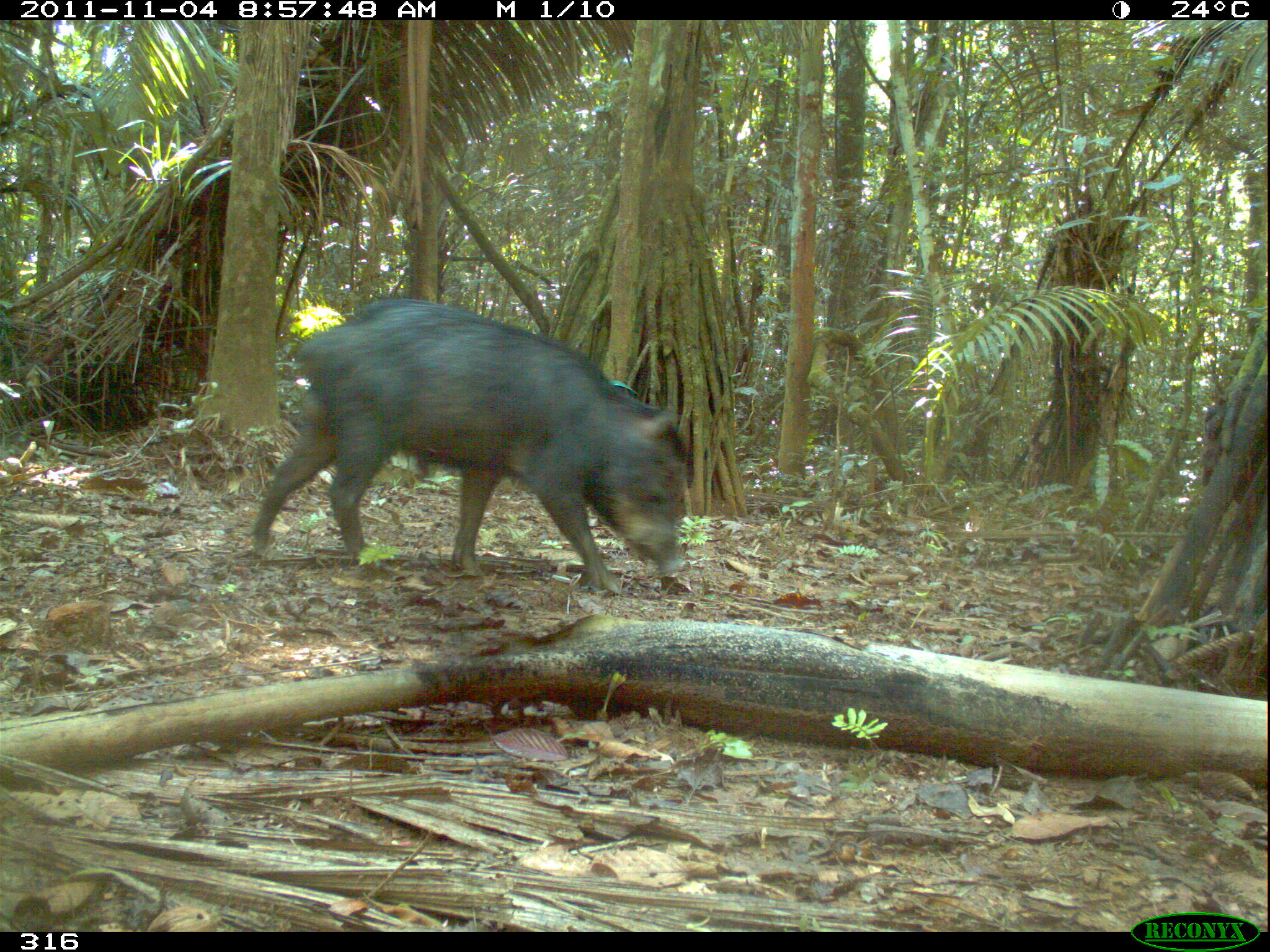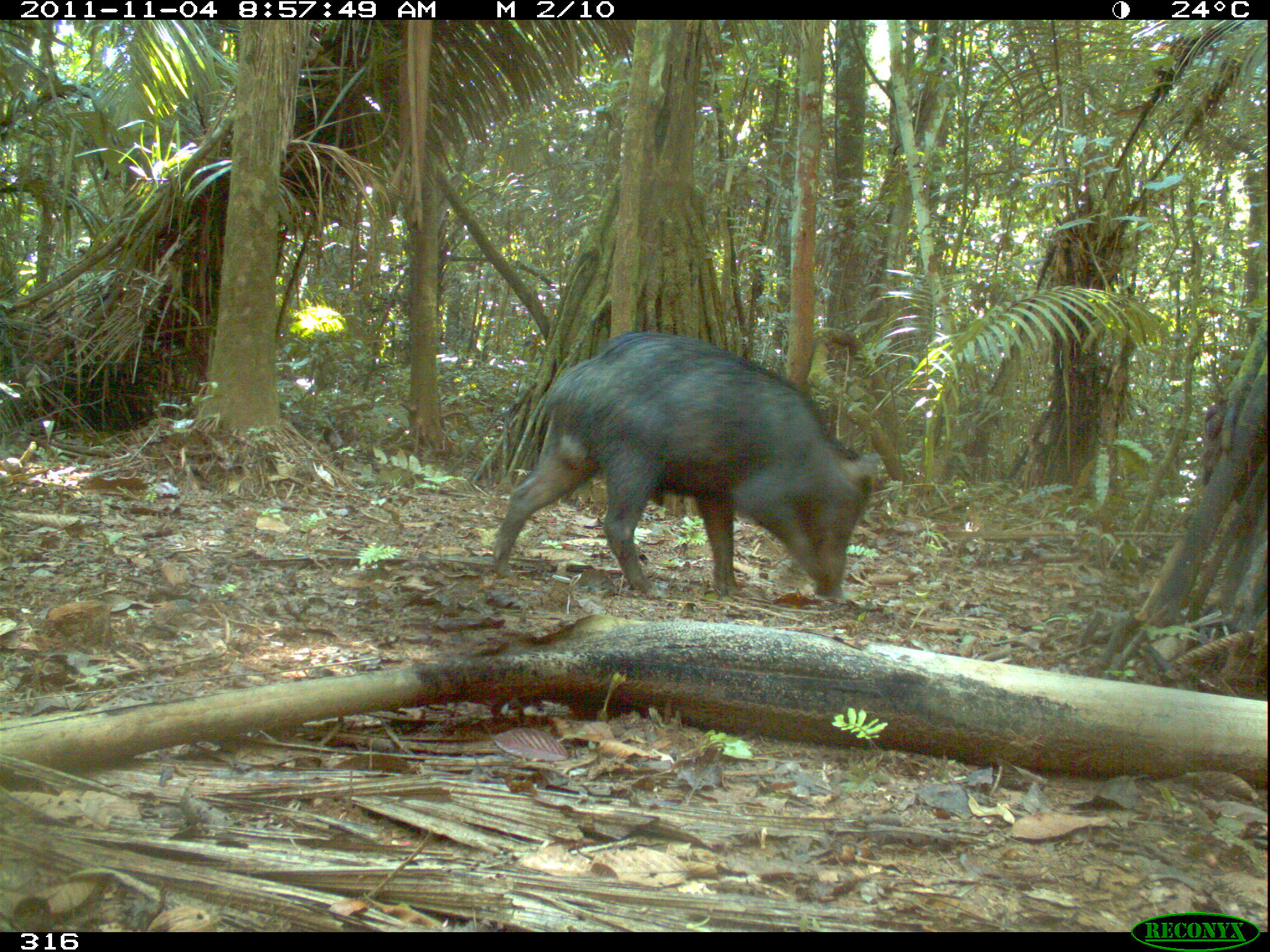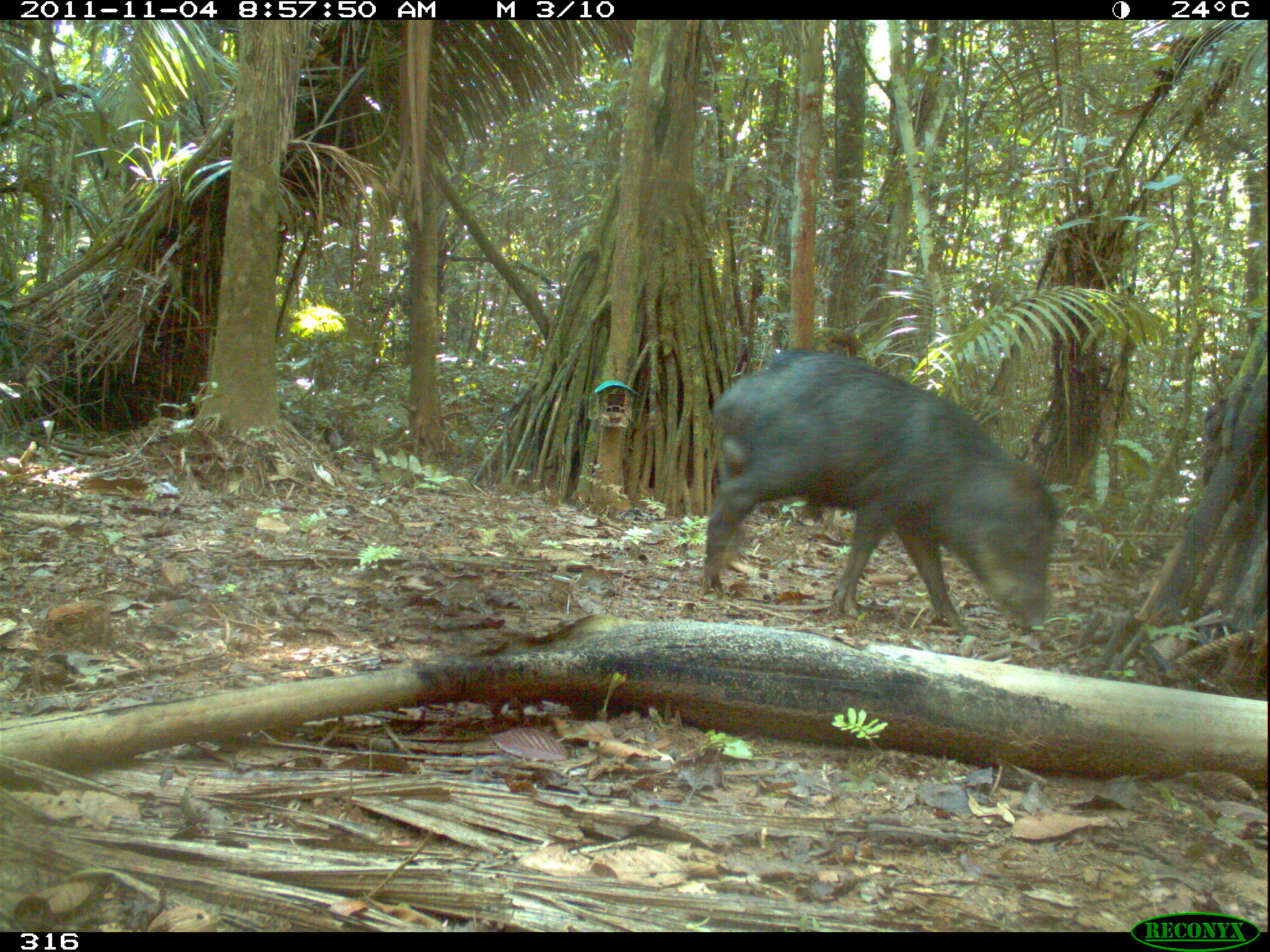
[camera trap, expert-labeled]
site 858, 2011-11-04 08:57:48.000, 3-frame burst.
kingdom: Animalia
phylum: Chordata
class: Mammalia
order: Artiodactyla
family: Tayassuidae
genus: Tayassu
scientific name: Tayassu pecari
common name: white-lipped peccary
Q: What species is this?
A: Tayassu pecari (white-lipped peccary).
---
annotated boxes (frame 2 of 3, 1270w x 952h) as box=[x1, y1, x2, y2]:
tayassu pecari: box=[489, 329, 881, 602]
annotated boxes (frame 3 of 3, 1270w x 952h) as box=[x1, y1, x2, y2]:
tayassu pecari: box=[699, 346, 1062, 637]